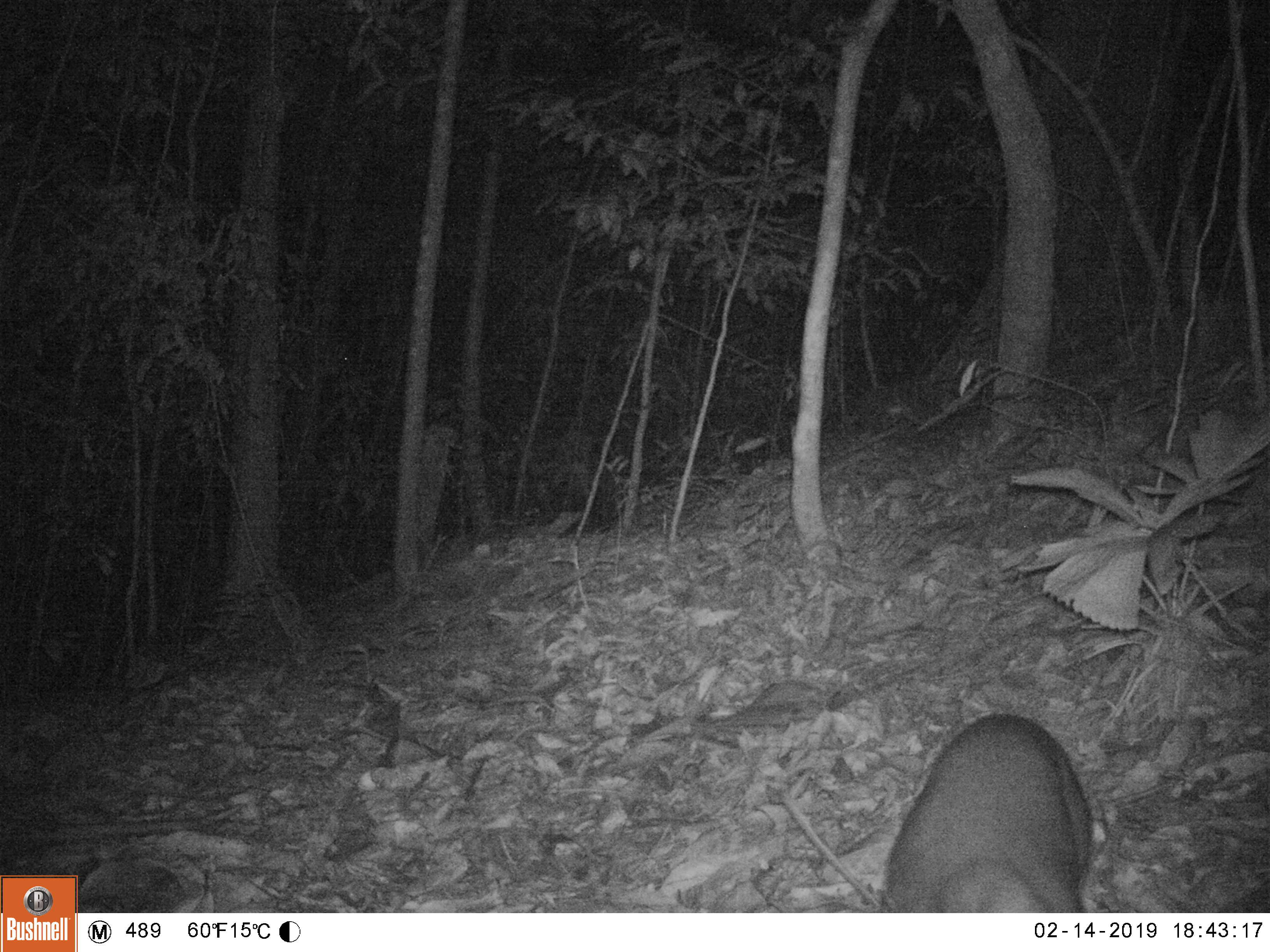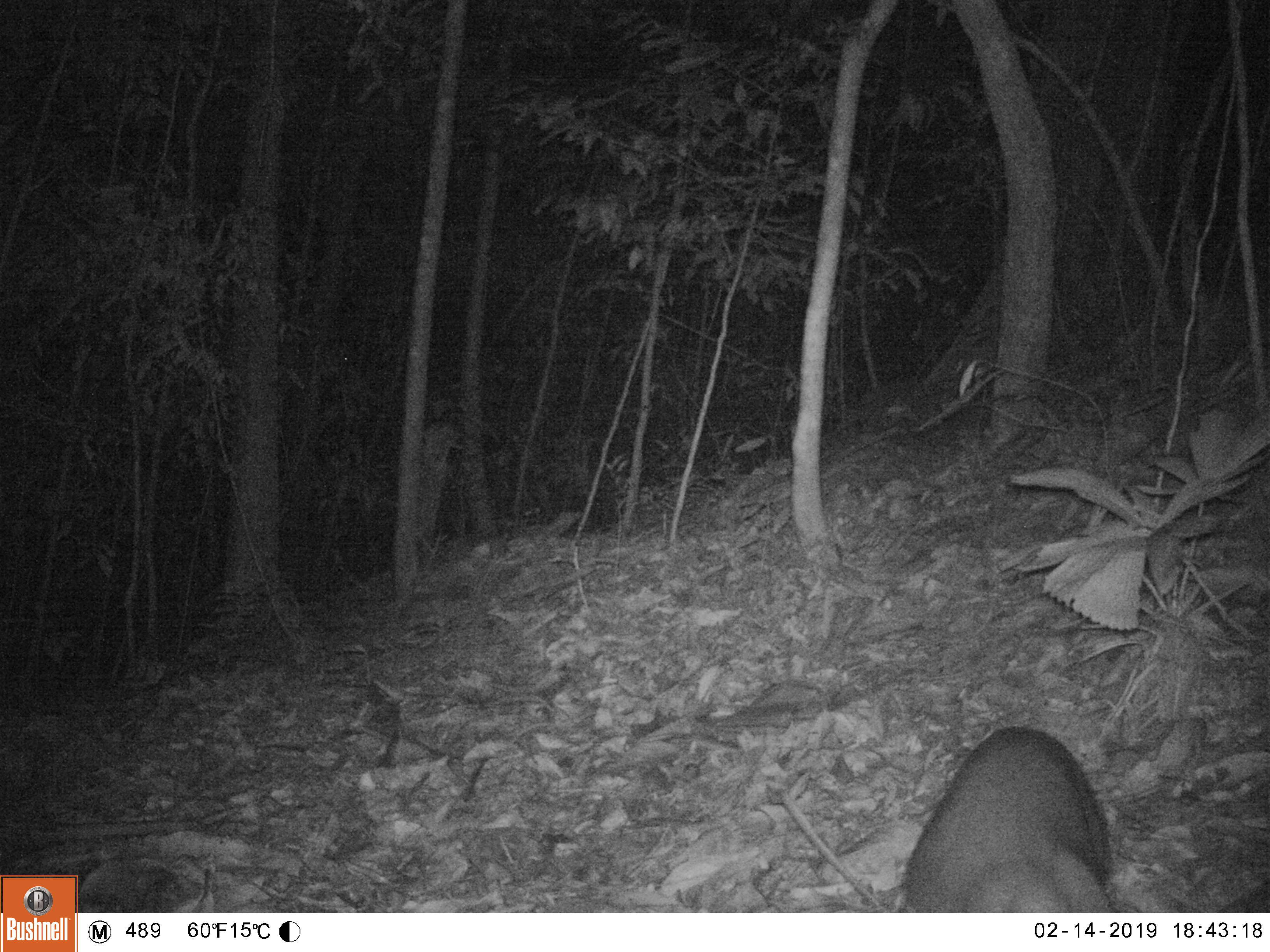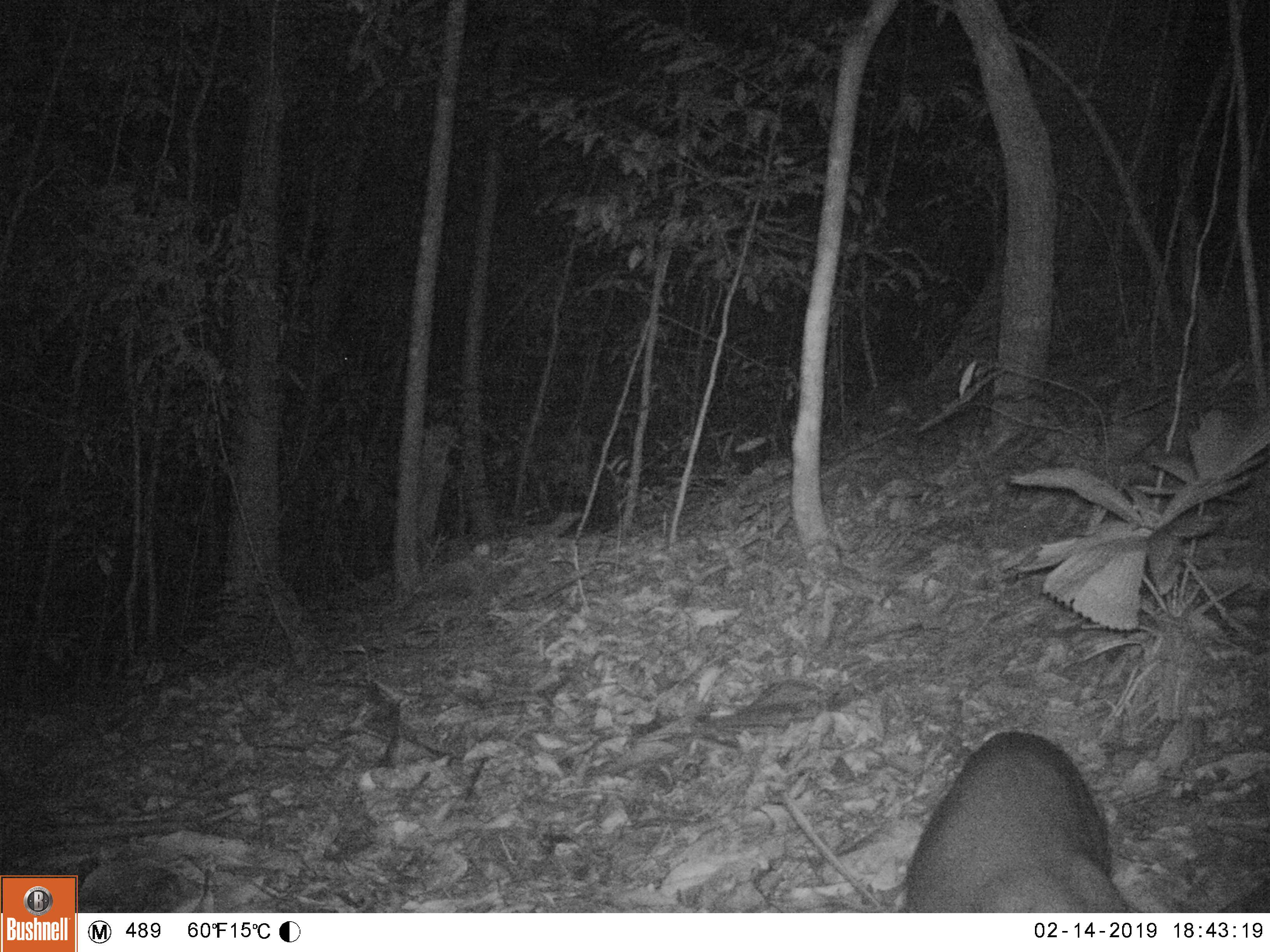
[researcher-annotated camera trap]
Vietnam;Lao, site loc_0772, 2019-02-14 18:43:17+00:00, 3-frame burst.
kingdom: Animalia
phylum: Chordata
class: Mammalia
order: Artiodactyla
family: Cervidae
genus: Muntiacus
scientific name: Muntiacus rooseveltorum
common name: roosevelt's muntjac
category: roosevelts muntjac group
Roosevelts muntjac group (roosevelt's muntjac) (Muntiacus rooseveltorum). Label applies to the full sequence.